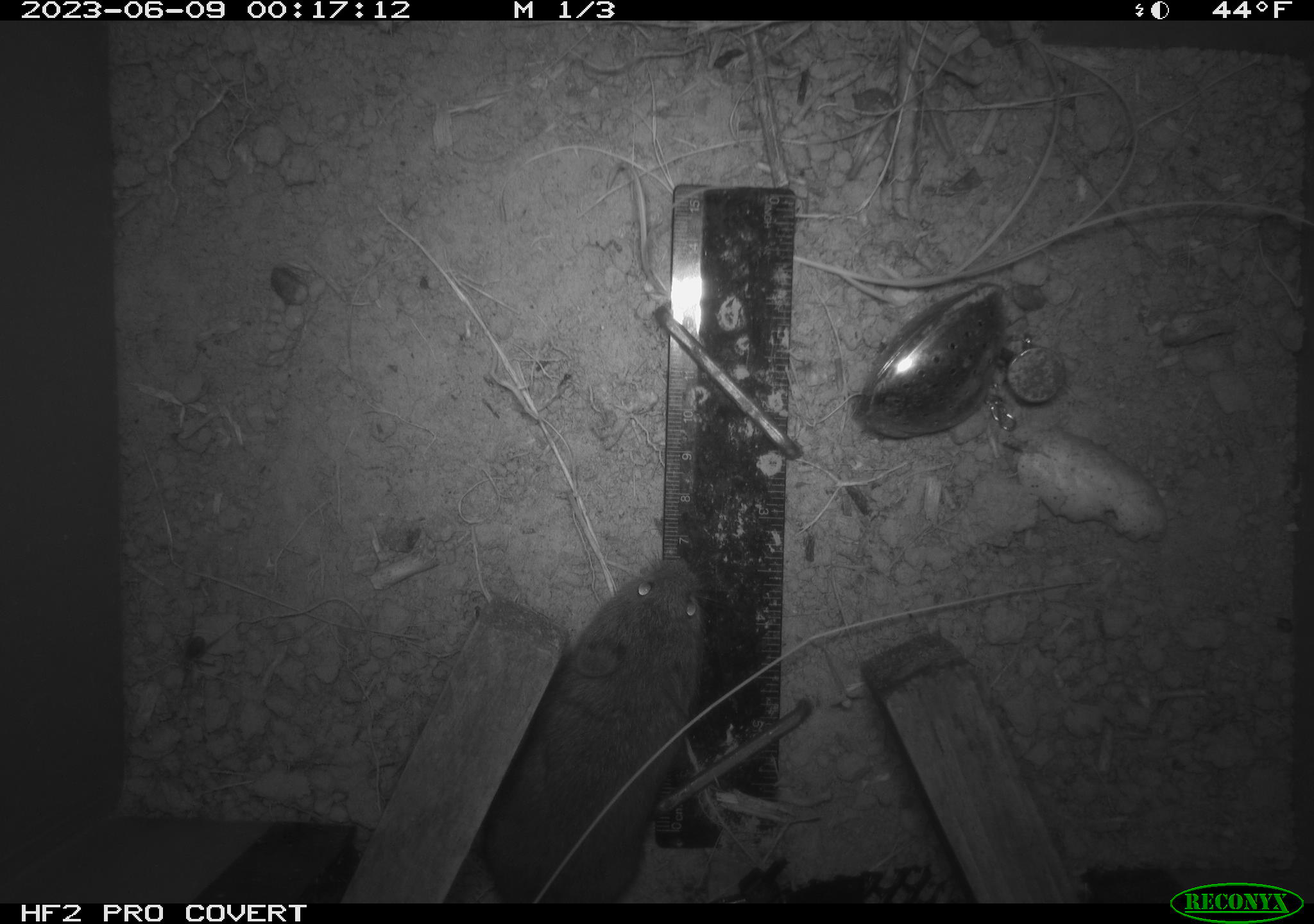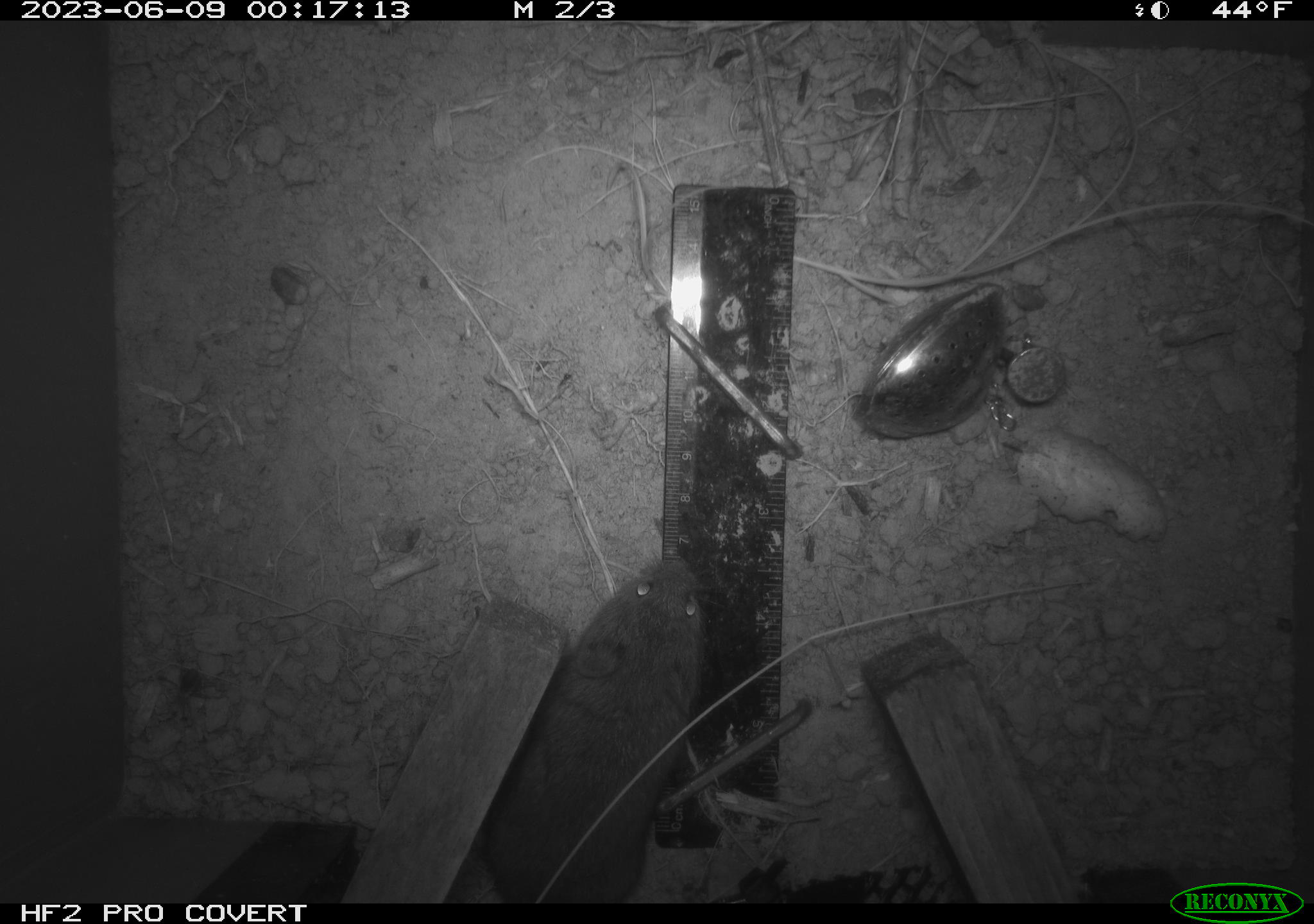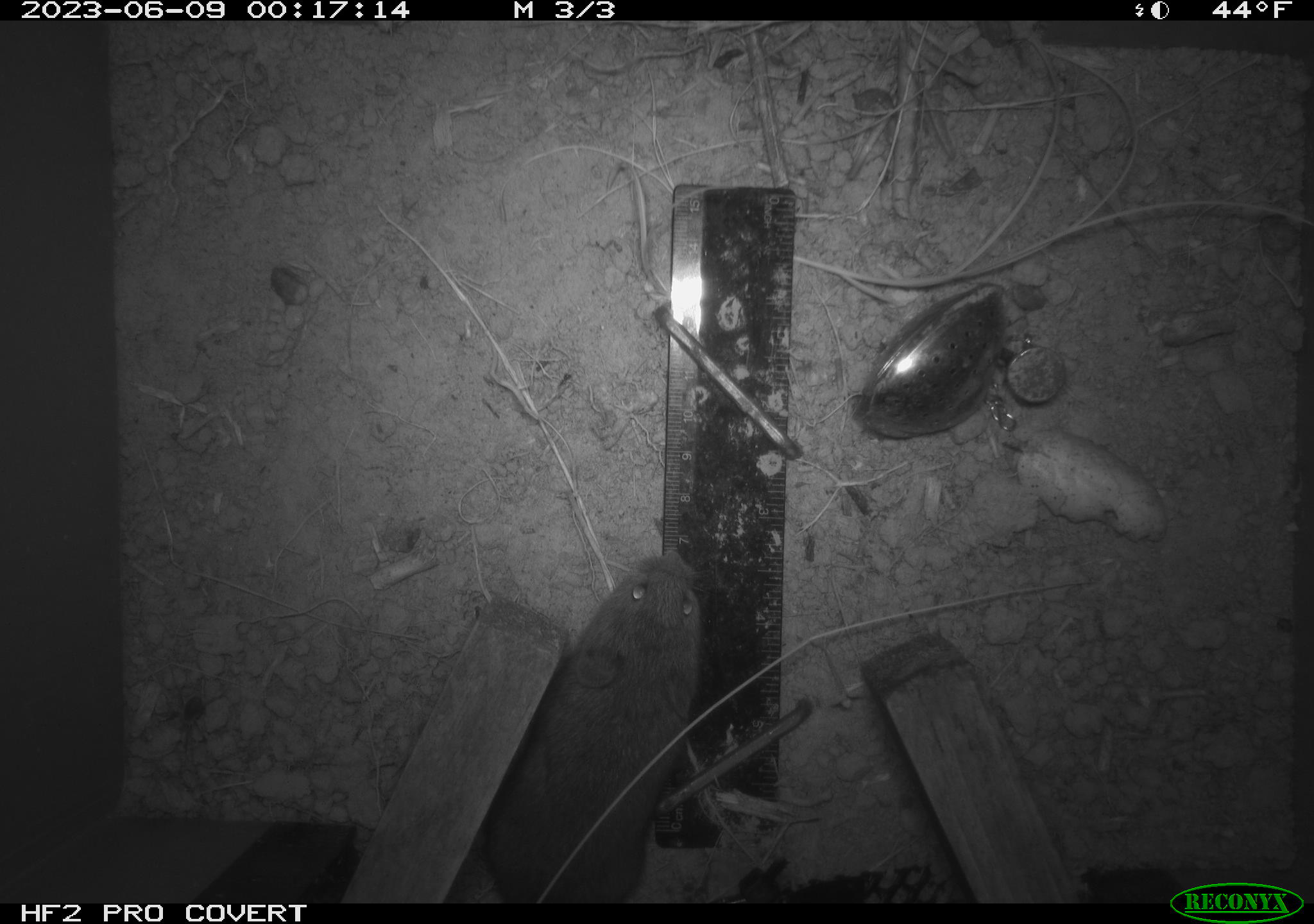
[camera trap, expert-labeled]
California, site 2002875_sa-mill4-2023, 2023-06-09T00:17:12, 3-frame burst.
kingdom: Animalia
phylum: Chordata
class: Mammalia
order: Rodentia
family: Cricetidae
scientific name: Arvicolinae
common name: voles, lemmings, and muskrats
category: arvicolinae subfamily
Arvicolinae subfamily (voles, lemmings, and muskrats) (Arvicolinae).